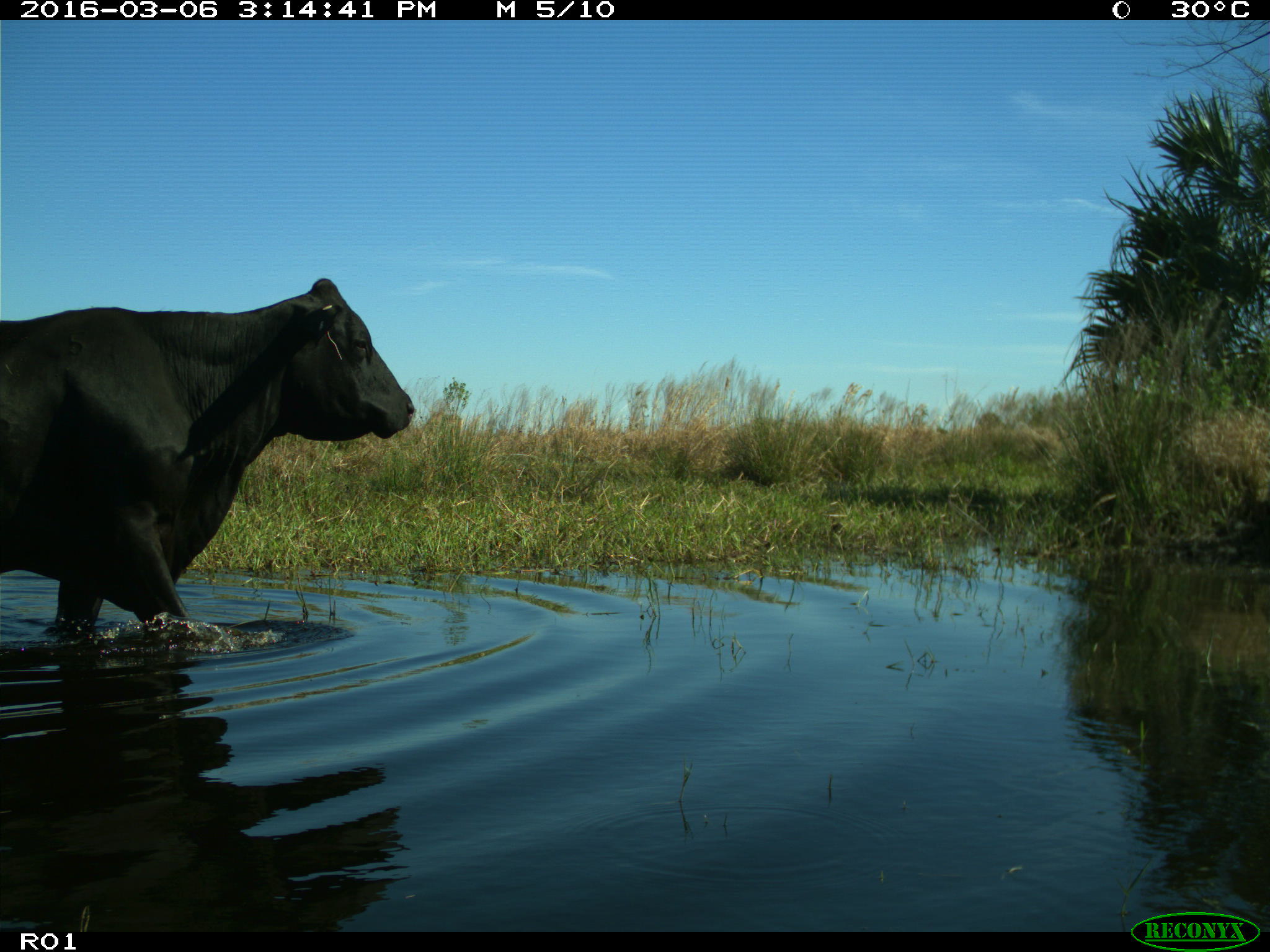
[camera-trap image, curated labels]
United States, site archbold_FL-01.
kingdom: Animalia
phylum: Chordata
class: Mammalia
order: Artiodactyla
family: Bovidae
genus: Bos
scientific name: Bos taurus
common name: domestic cow